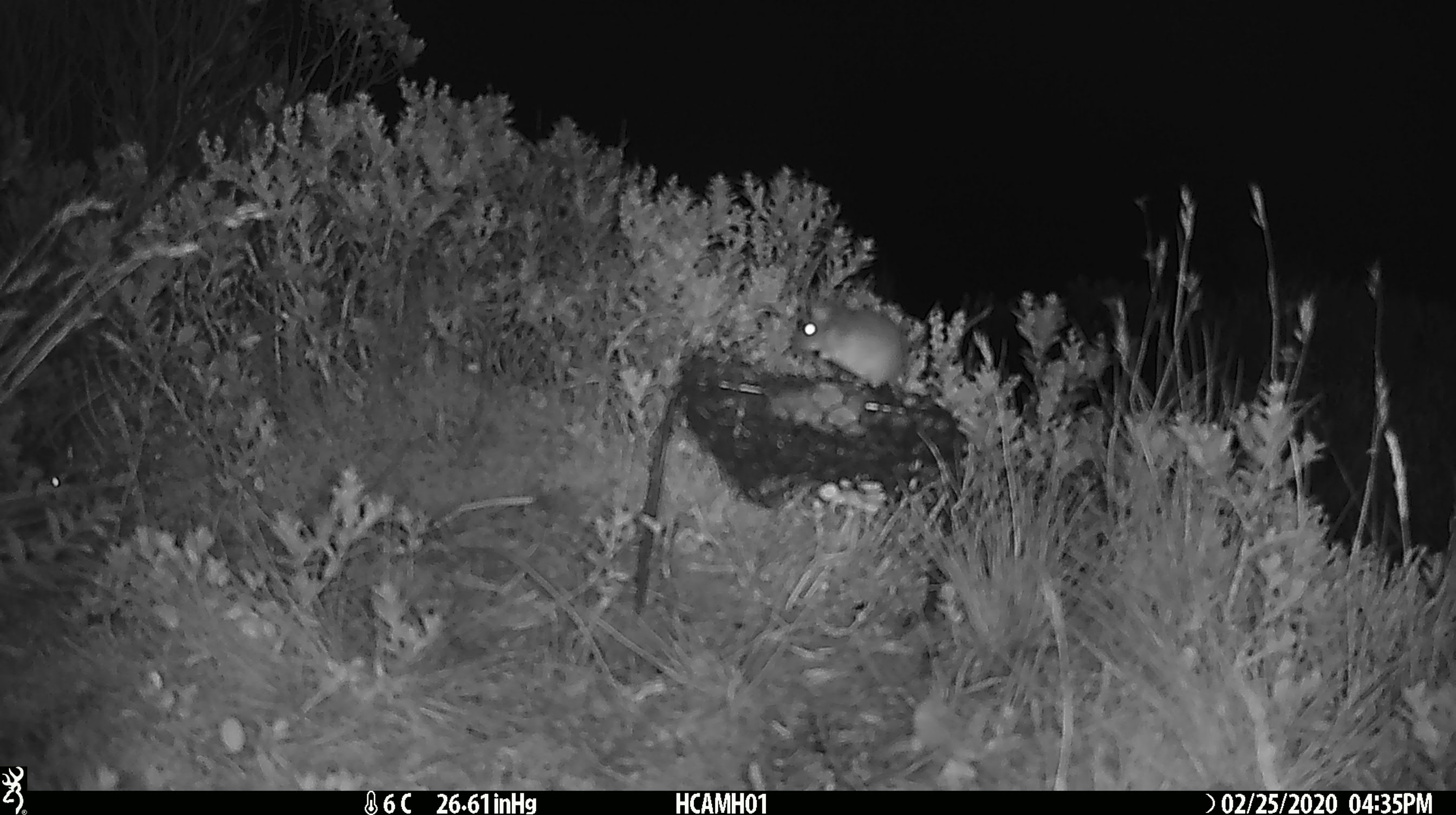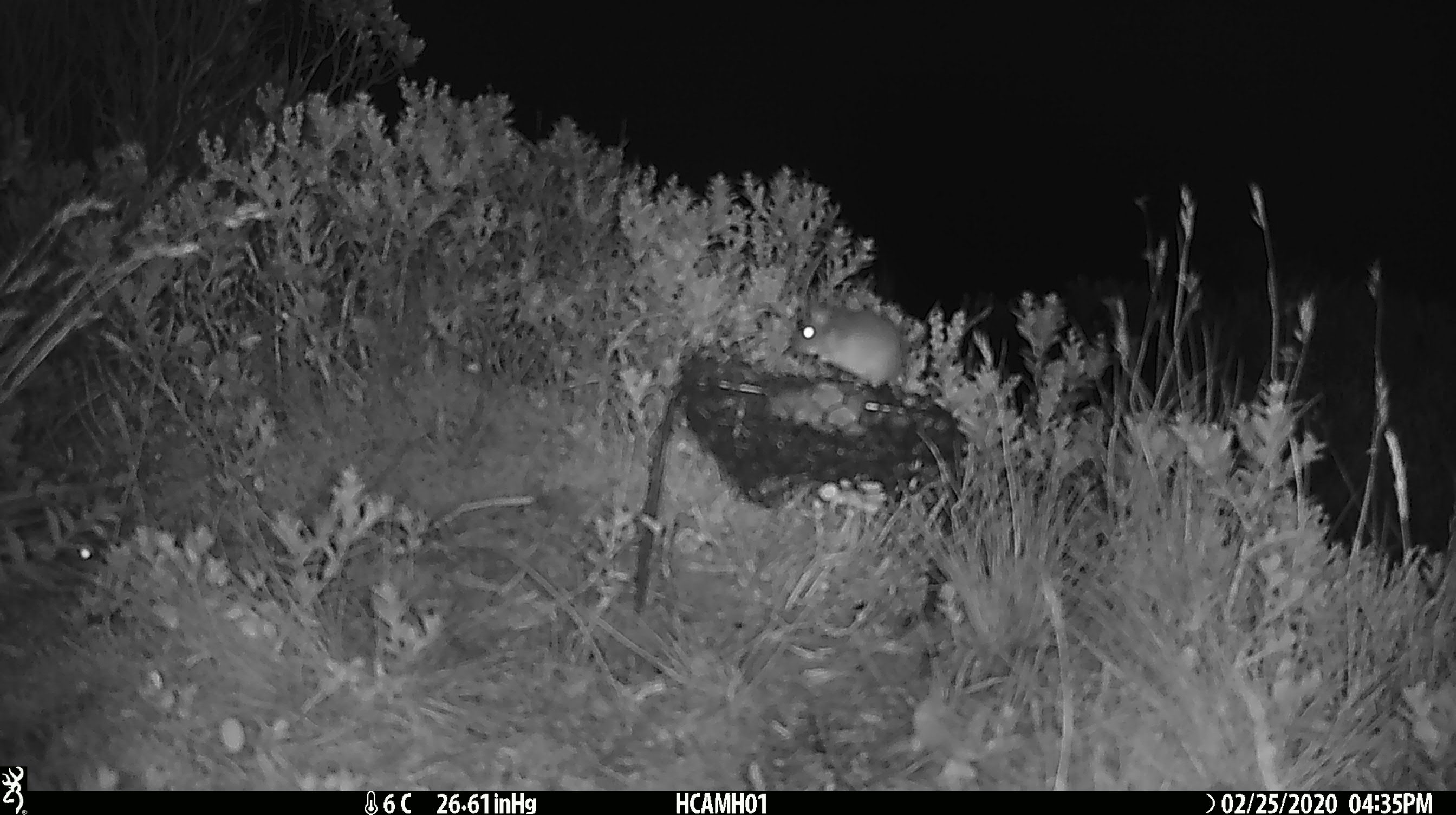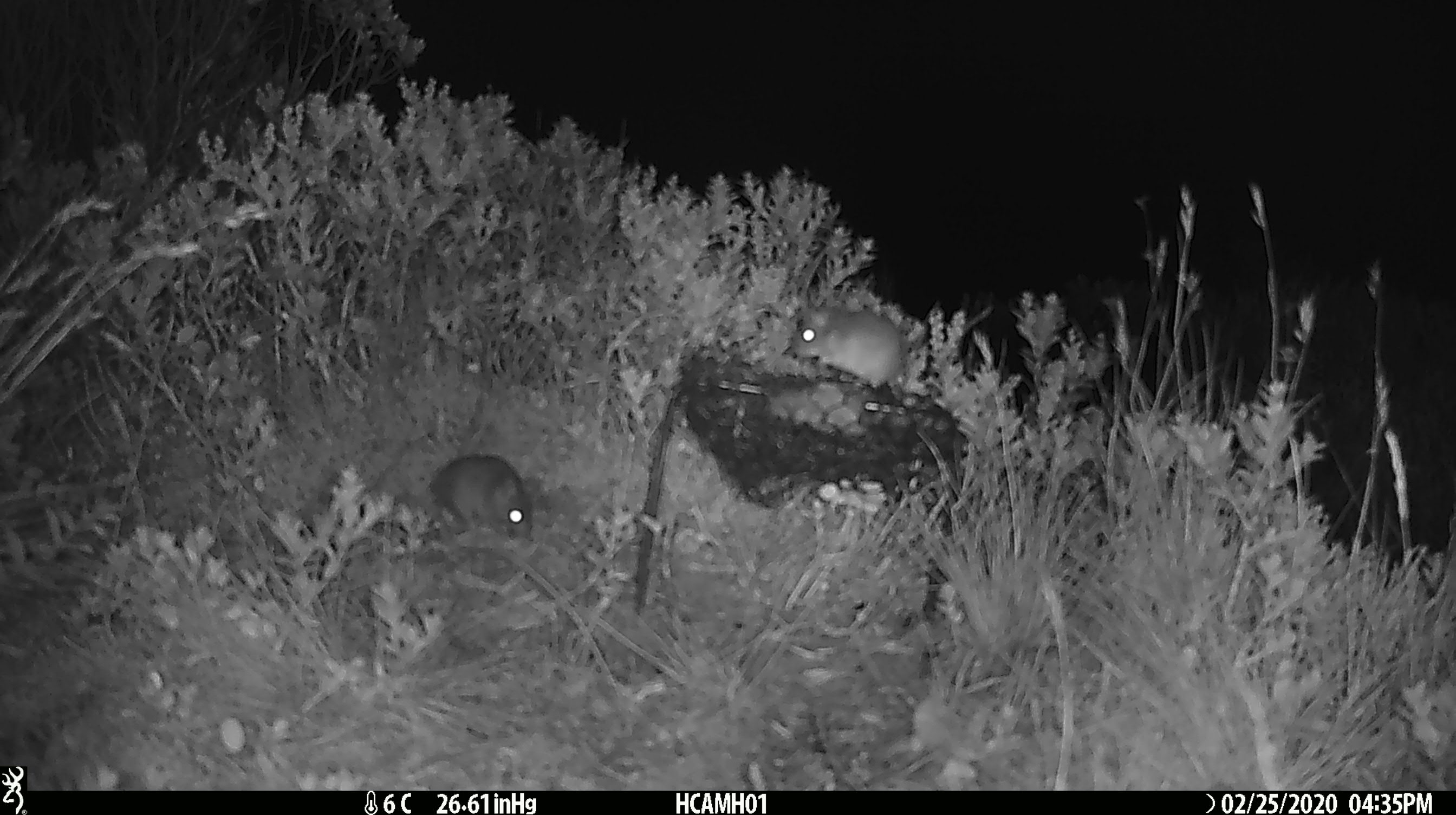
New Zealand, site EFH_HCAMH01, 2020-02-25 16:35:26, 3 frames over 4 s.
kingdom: Animalia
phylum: Chordata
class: Mammalia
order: Rodentia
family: Muridae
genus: Mus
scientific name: Mus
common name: mouse